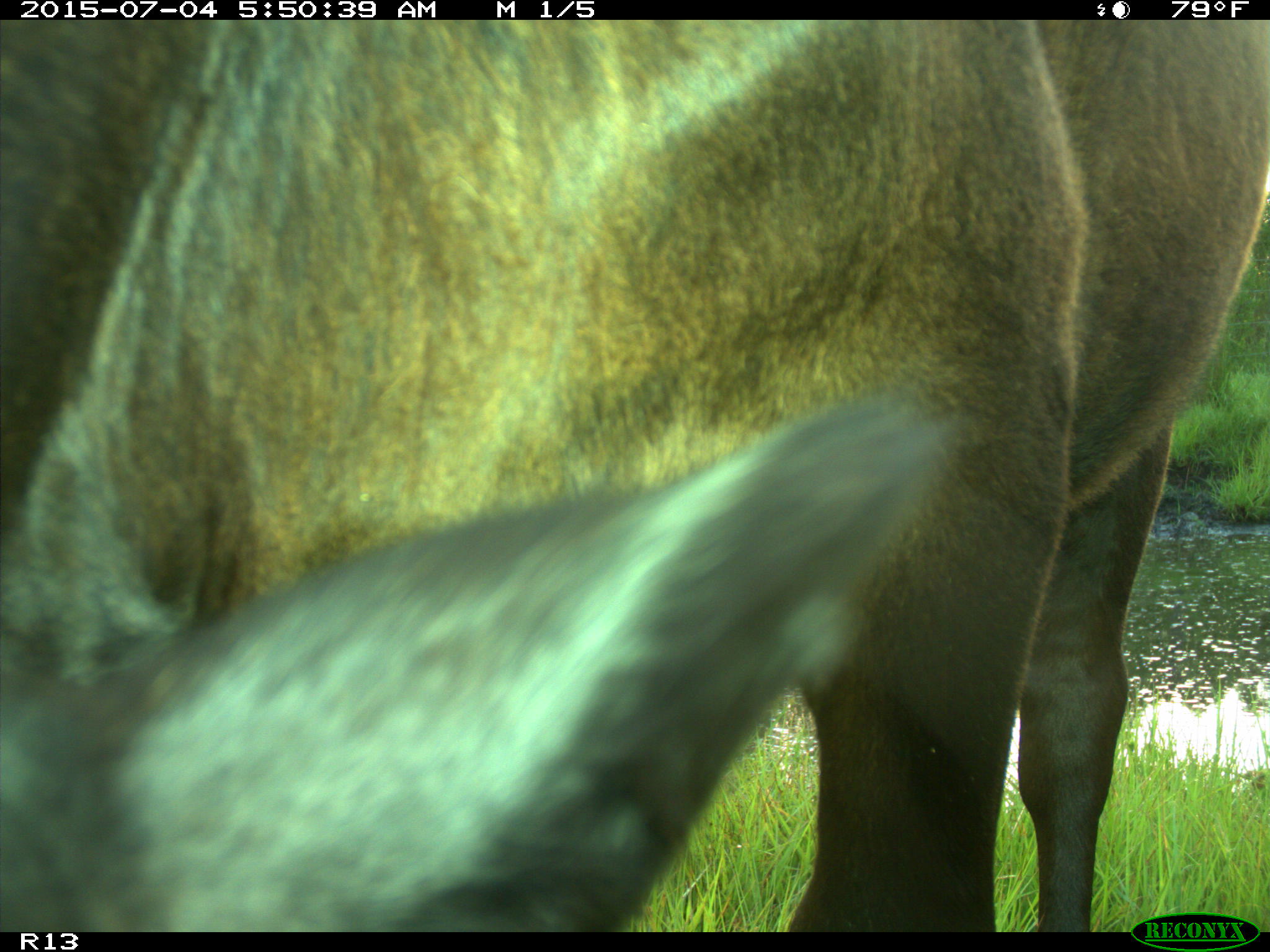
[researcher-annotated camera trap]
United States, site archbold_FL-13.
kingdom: Animalia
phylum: Chordata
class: Mammalia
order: Artiodactyla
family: Bovidae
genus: Bos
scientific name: Bos taurus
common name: domestic cow